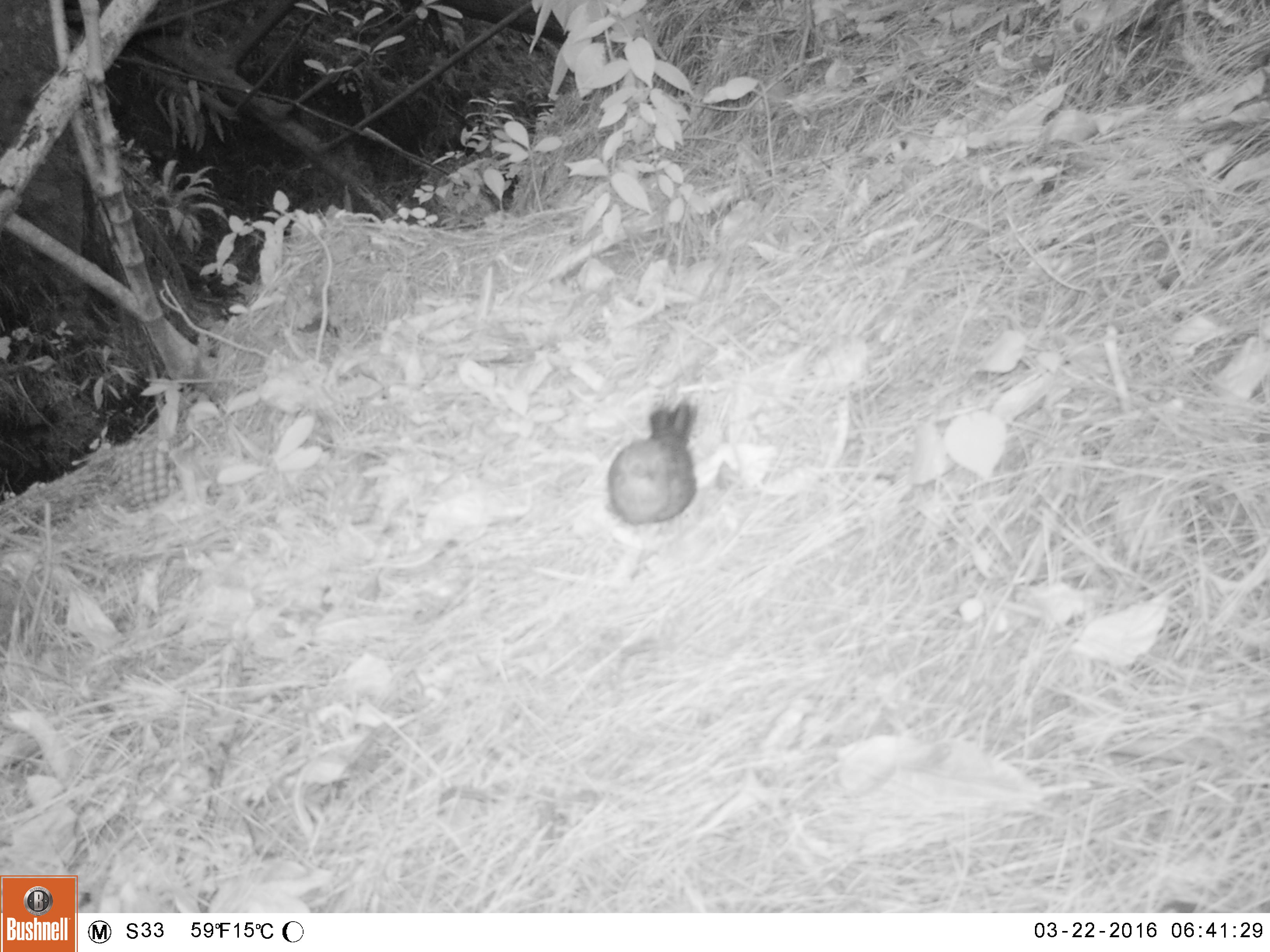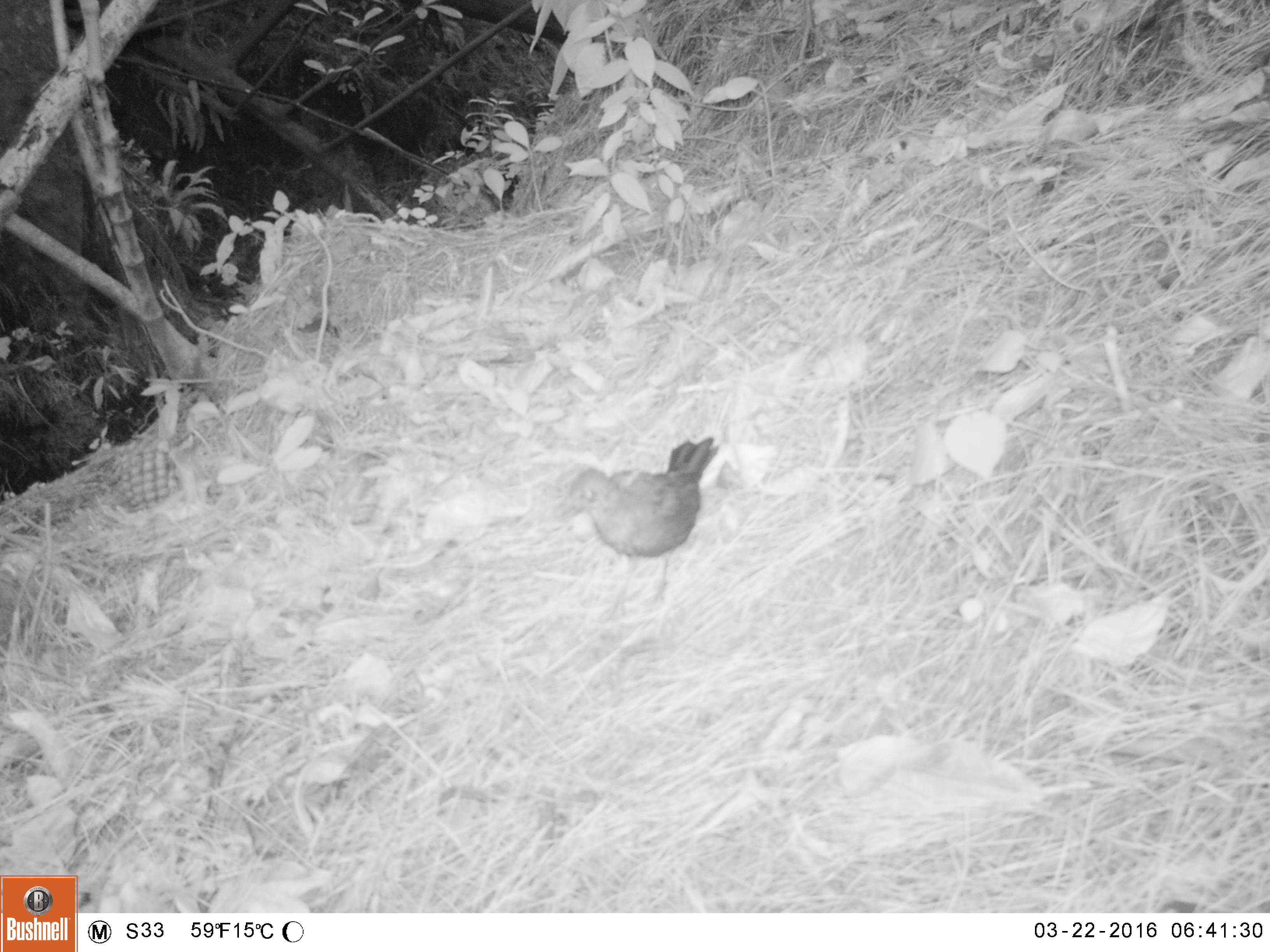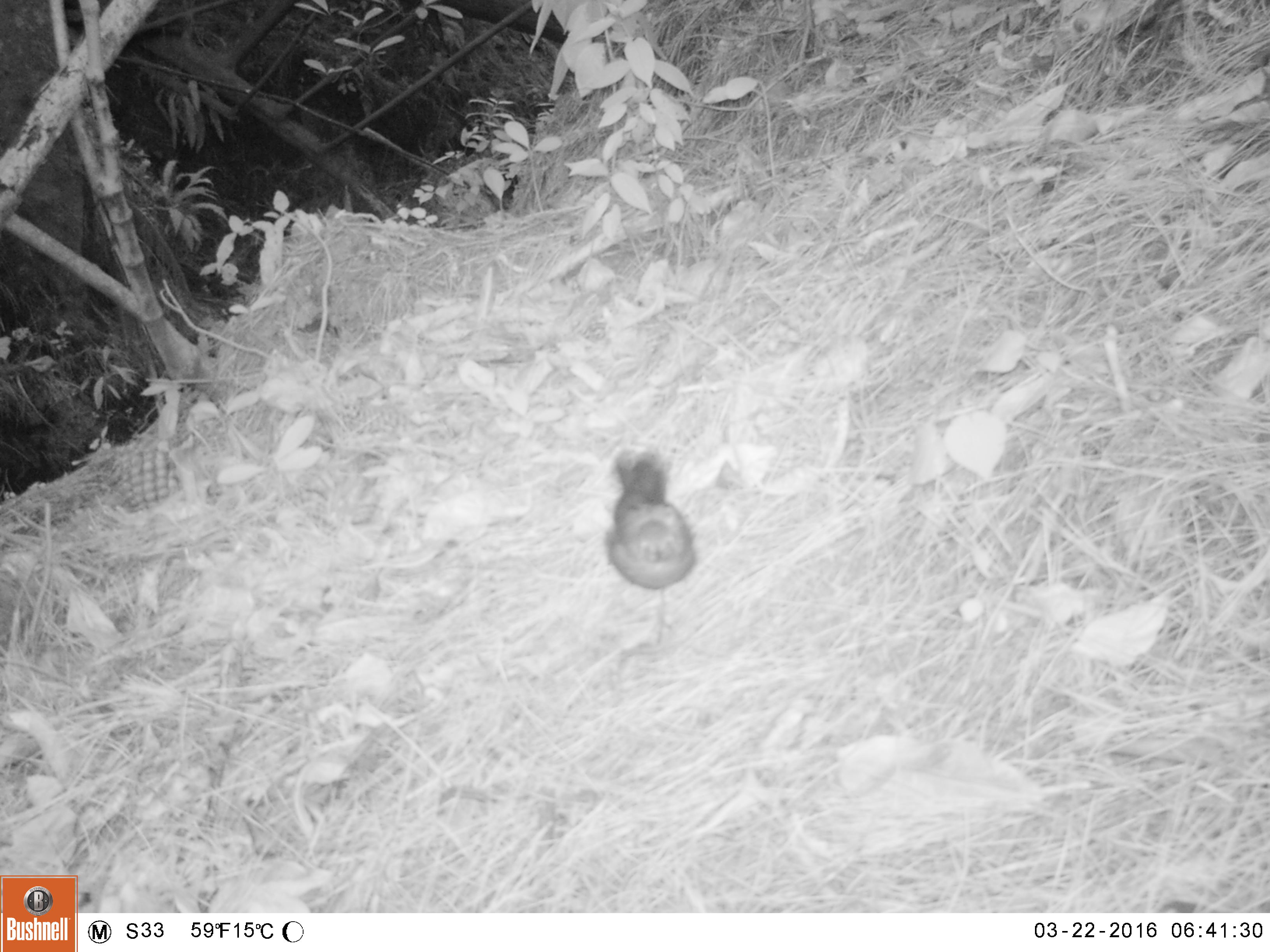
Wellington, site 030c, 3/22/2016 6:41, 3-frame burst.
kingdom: Animalia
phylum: Chordata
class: Aves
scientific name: Aves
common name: bird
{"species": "bird (Aves)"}